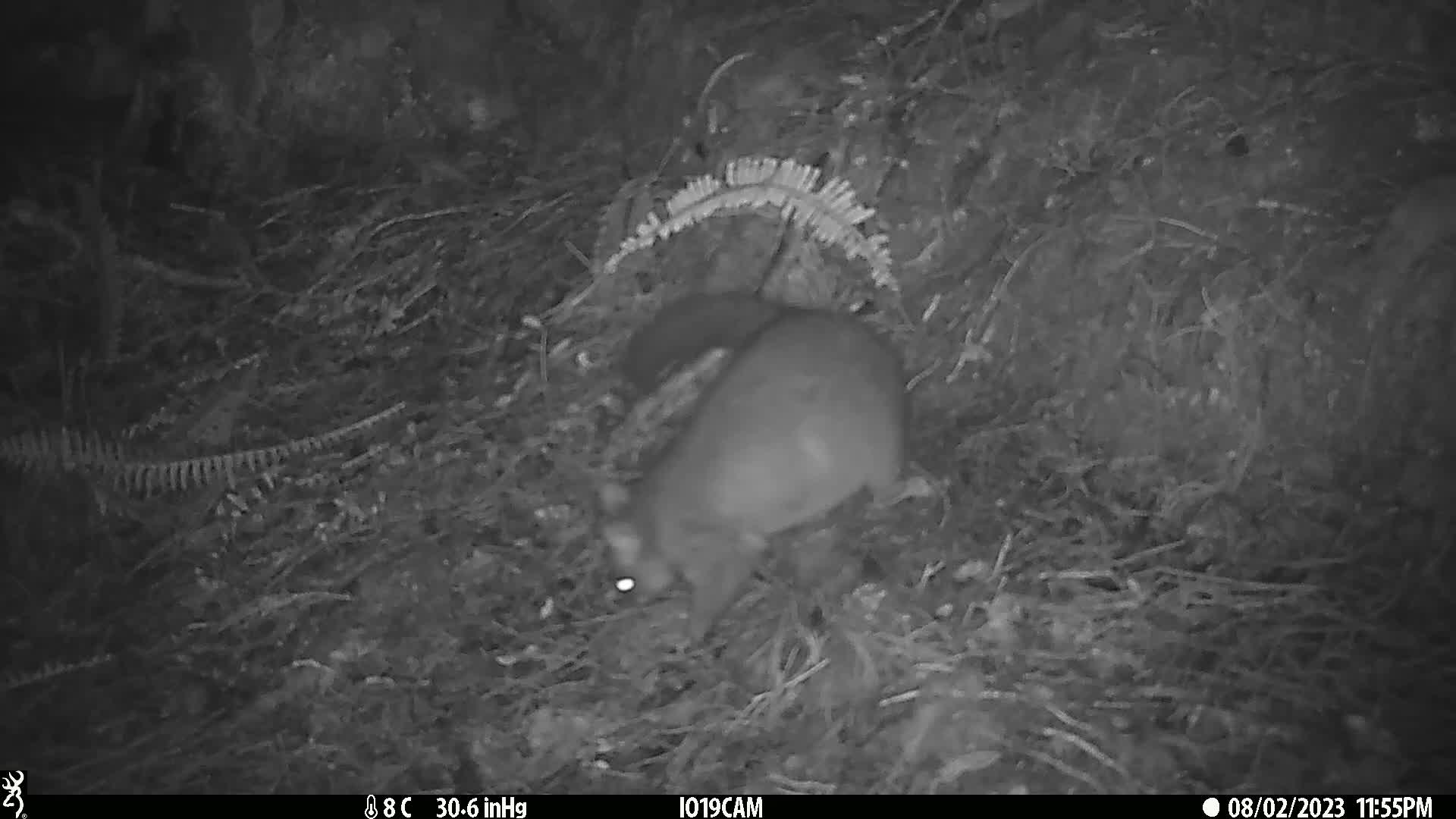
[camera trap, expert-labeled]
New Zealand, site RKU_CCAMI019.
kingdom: Animalia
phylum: Chordata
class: Mammalia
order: Diprotodontia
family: Phalangeridae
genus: Trichosurus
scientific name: Trichosurus vulpecula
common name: common brushtail possum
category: possum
Possum (common brushtail possum) (Trichosurus vulpecula).